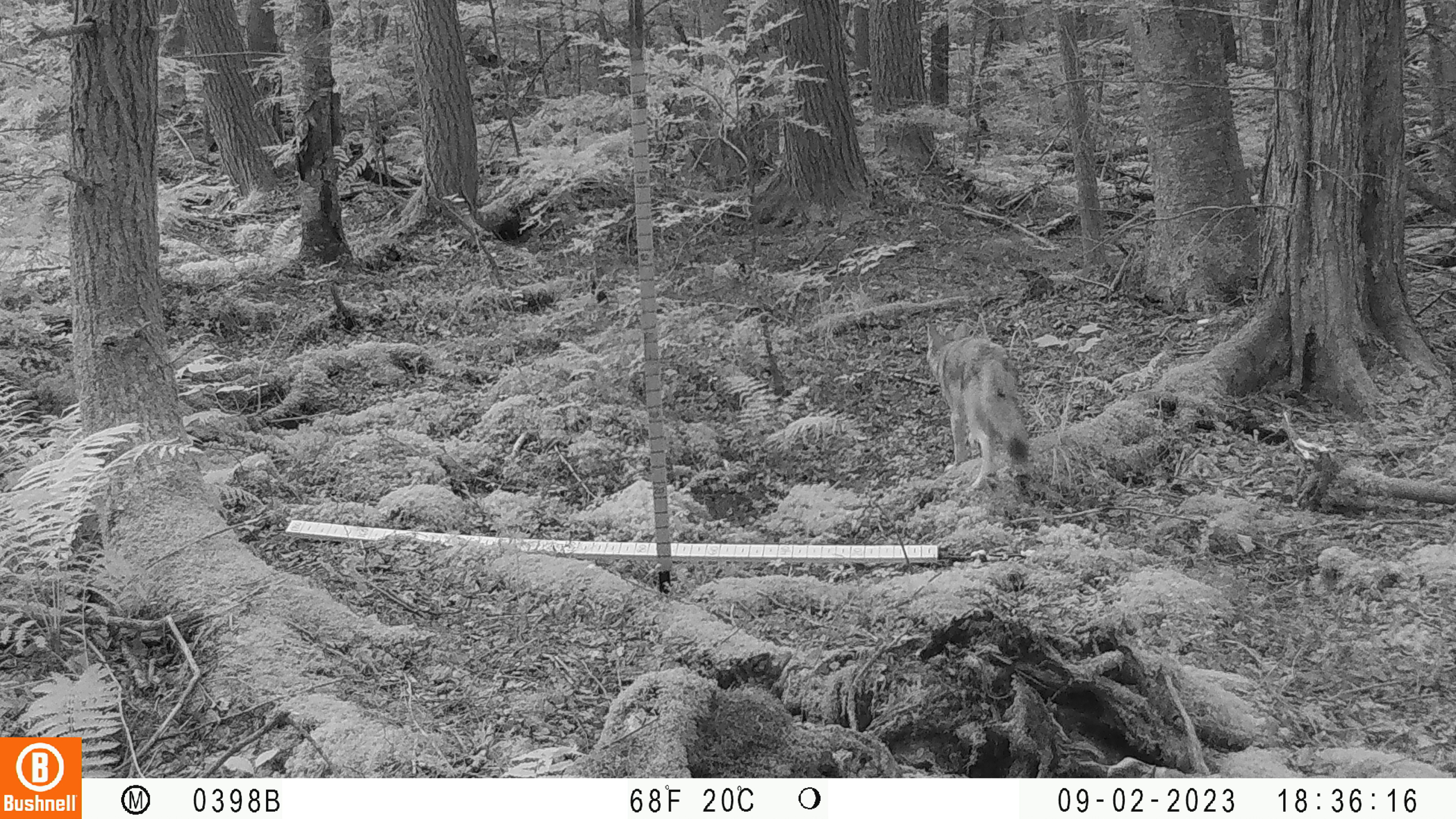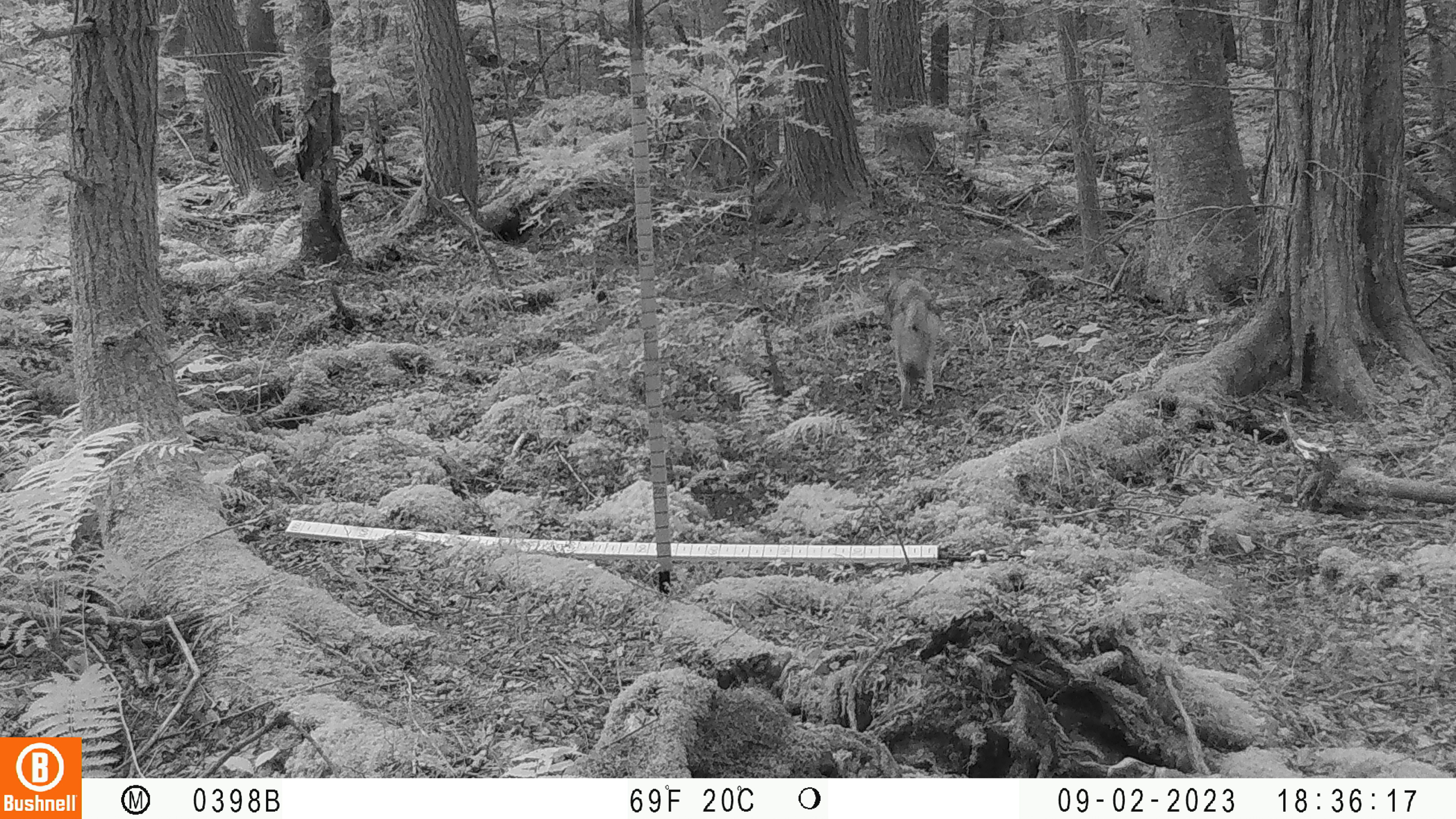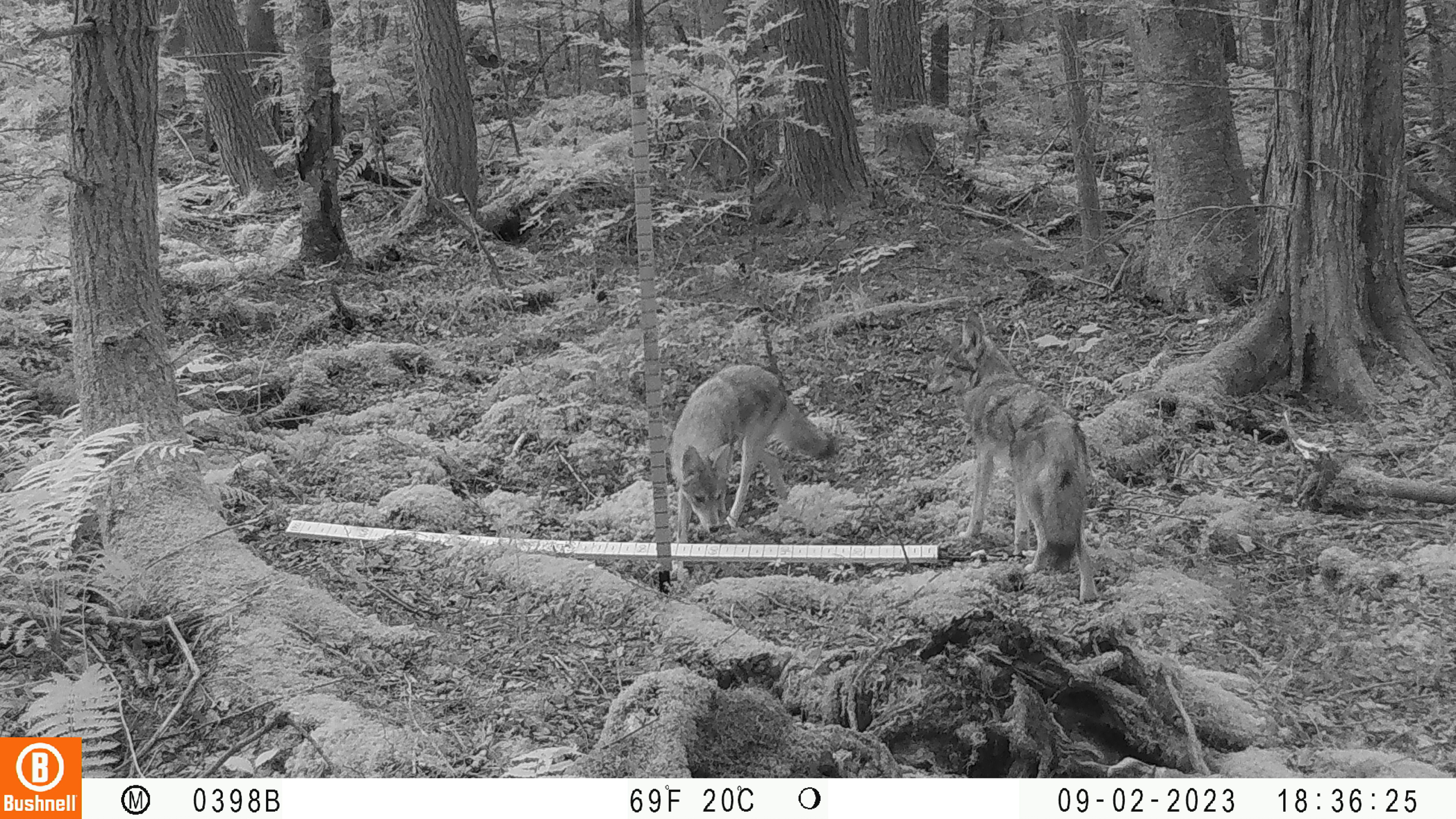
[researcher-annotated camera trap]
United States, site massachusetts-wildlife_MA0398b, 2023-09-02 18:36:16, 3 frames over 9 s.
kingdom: Animalia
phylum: Chordata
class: Mammalia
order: Carnivora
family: Canidae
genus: Canis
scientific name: Canis latrans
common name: coyote